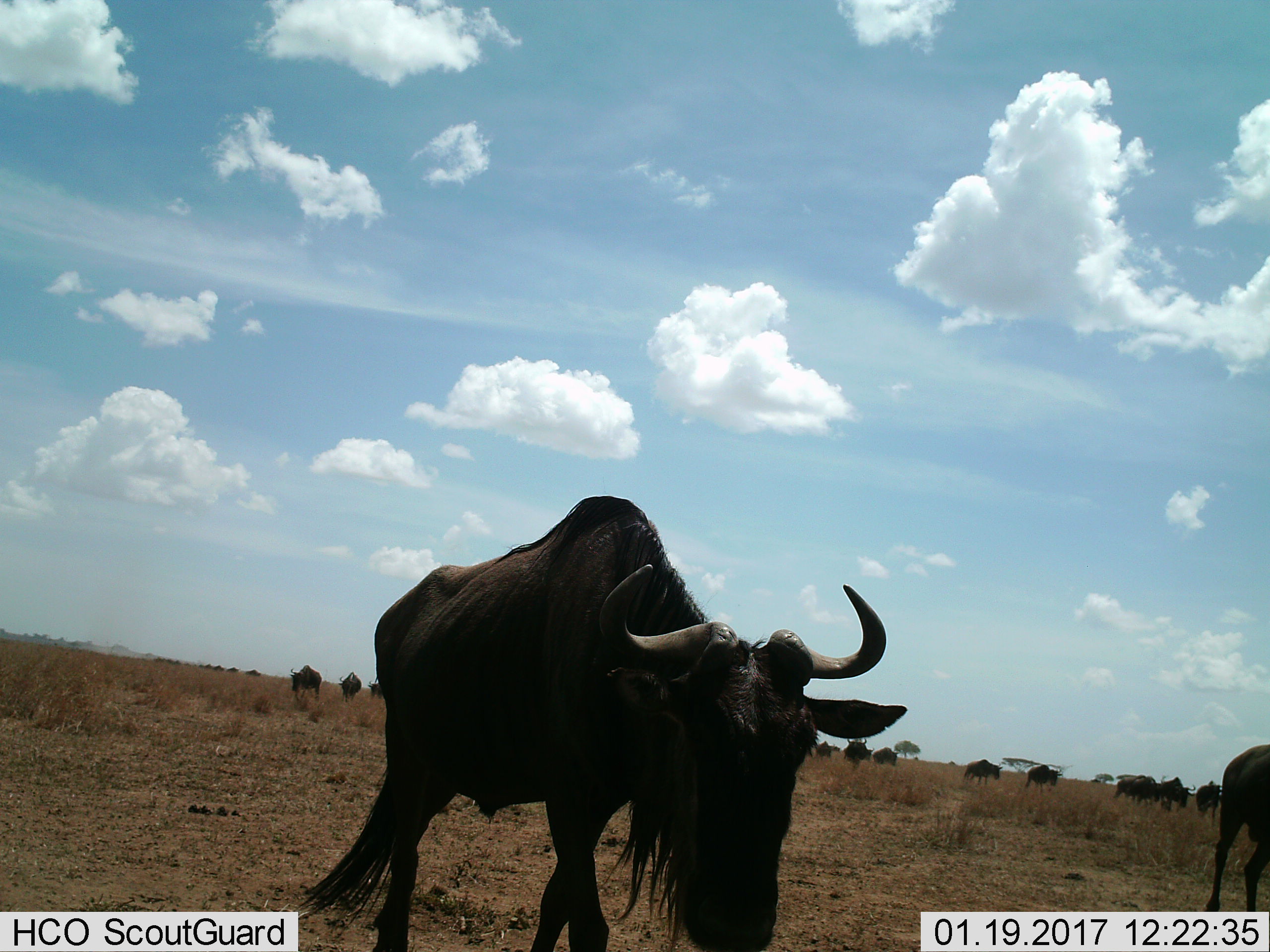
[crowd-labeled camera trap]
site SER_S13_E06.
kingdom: Animalia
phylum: Chordata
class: Mammalia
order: Artiodactyla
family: Bovidae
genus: Connochaetes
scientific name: Connochaetes taurinus taurinus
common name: blue wildebeest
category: wildebeestblue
Wildebeestblue (blue wildebeest) (Connochaetes taurinus taurinus), count 11-50. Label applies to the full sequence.